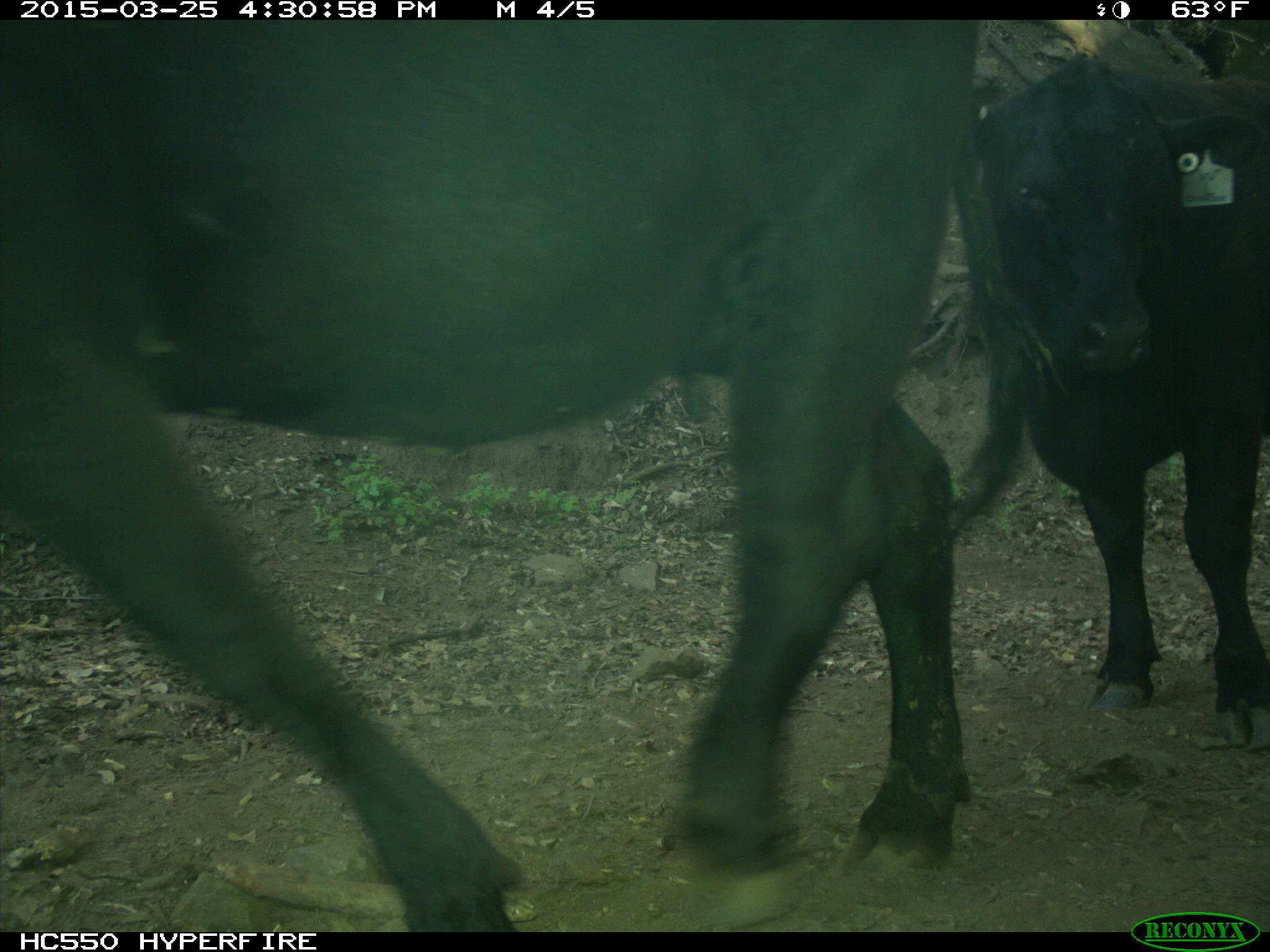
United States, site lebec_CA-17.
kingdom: Animalia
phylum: Chordata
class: Mammalia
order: Artiodactyla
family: Bovidae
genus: Bos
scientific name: Bos taurus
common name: domestic cow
Bos taurus (domestic cow).